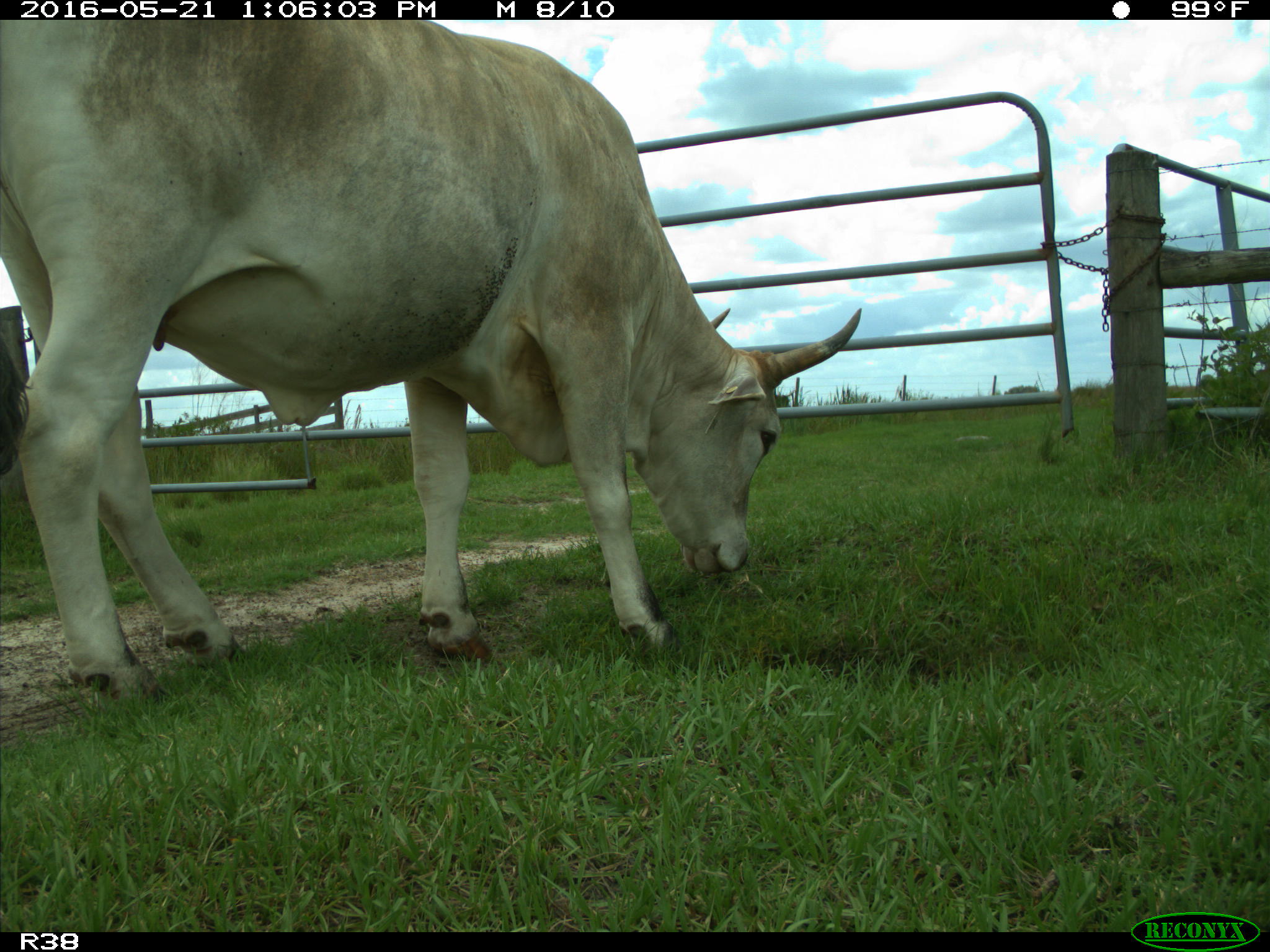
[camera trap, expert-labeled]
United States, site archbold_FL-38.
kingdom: Animalia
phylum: Chordata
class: Mammalia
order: Artiodactyla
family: Bovidae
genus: Bos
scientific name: Bos taurus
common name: domestic cow